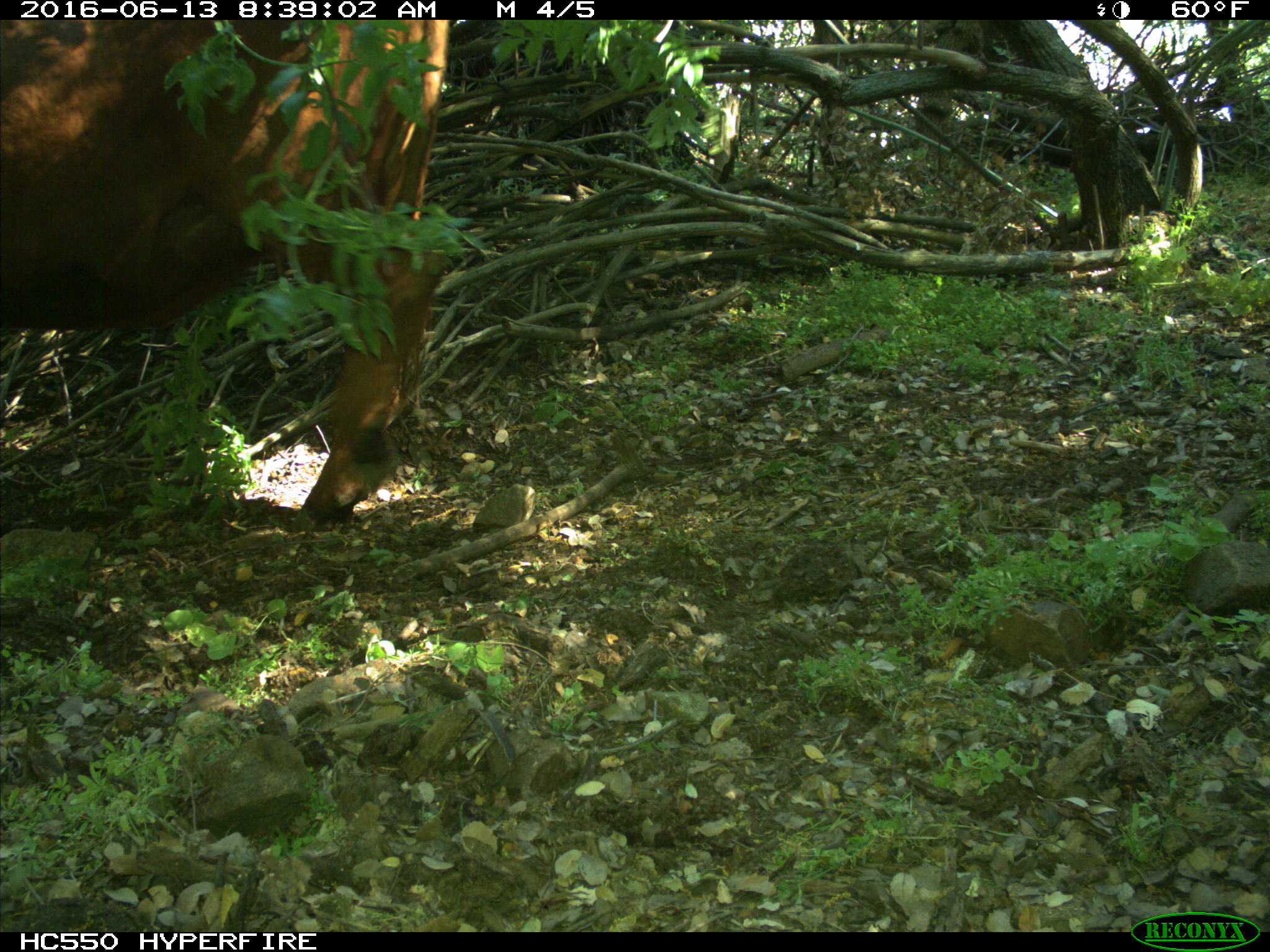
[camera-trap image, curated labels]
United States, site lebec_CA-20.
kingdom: Animalia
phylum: Chordata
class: Mammalia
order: Artiodactyla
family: Bovidae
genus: Bos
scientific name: Bos taurus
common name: domestic cow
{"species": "Bos taurus (domestic cow)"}